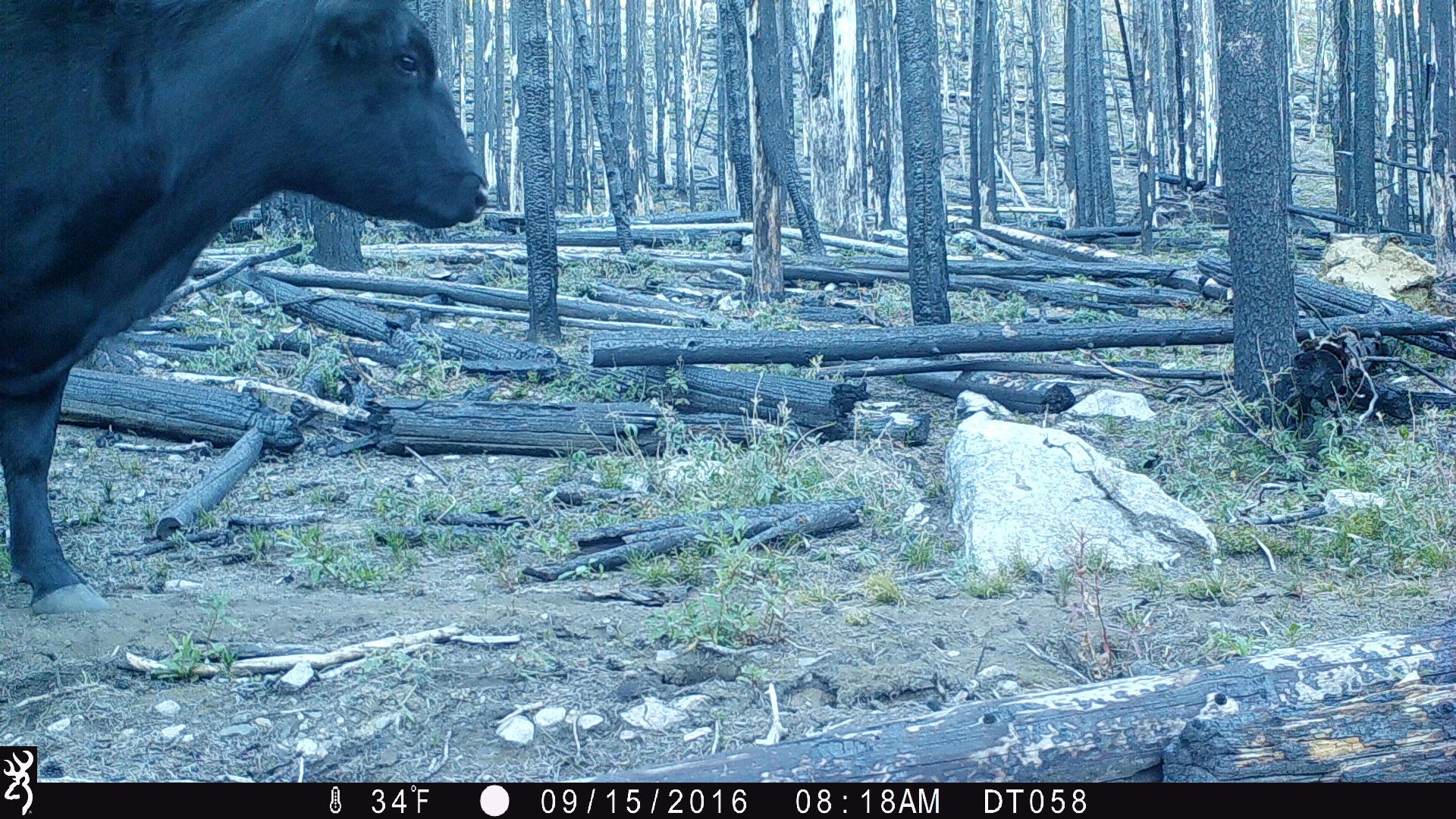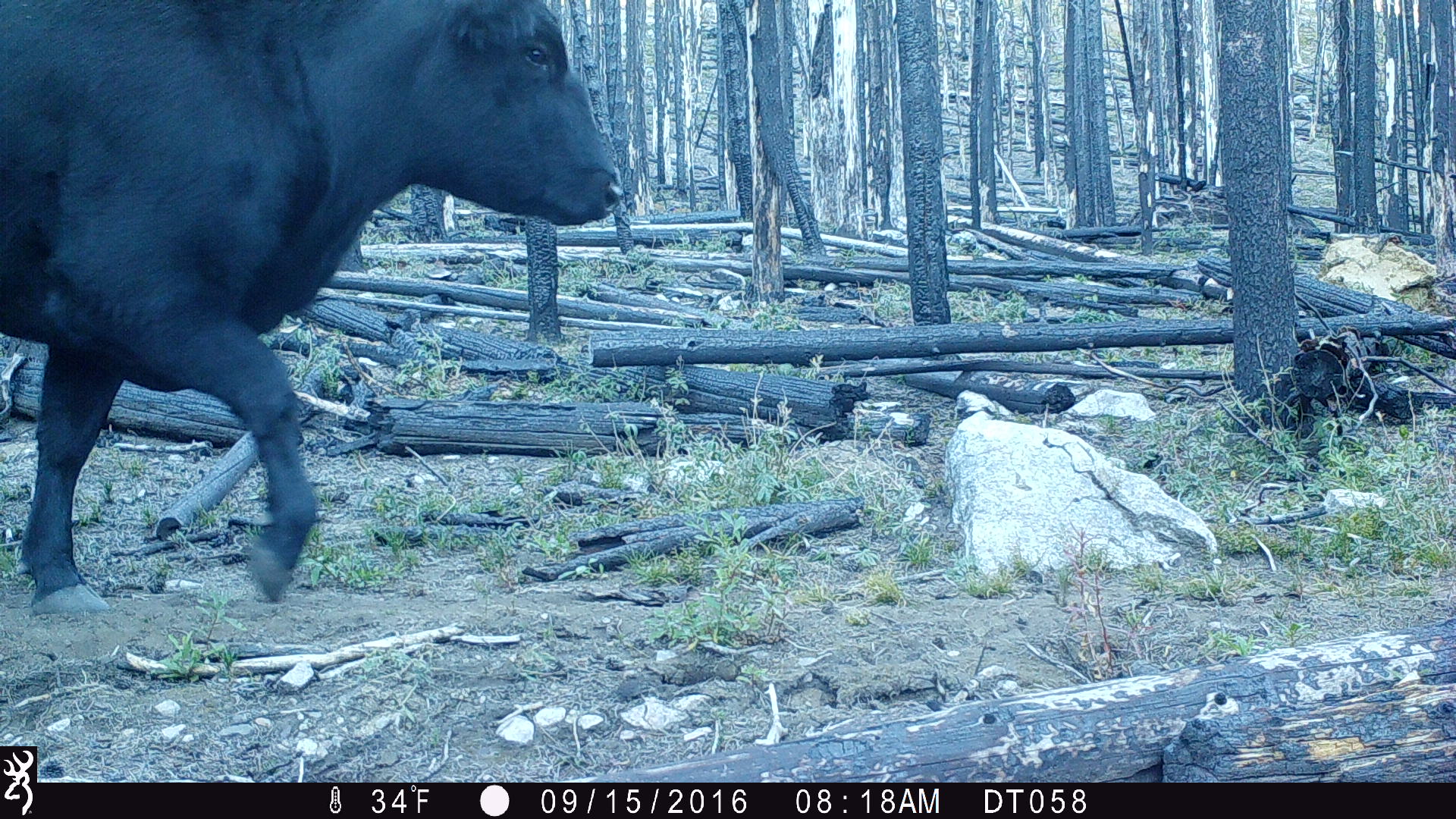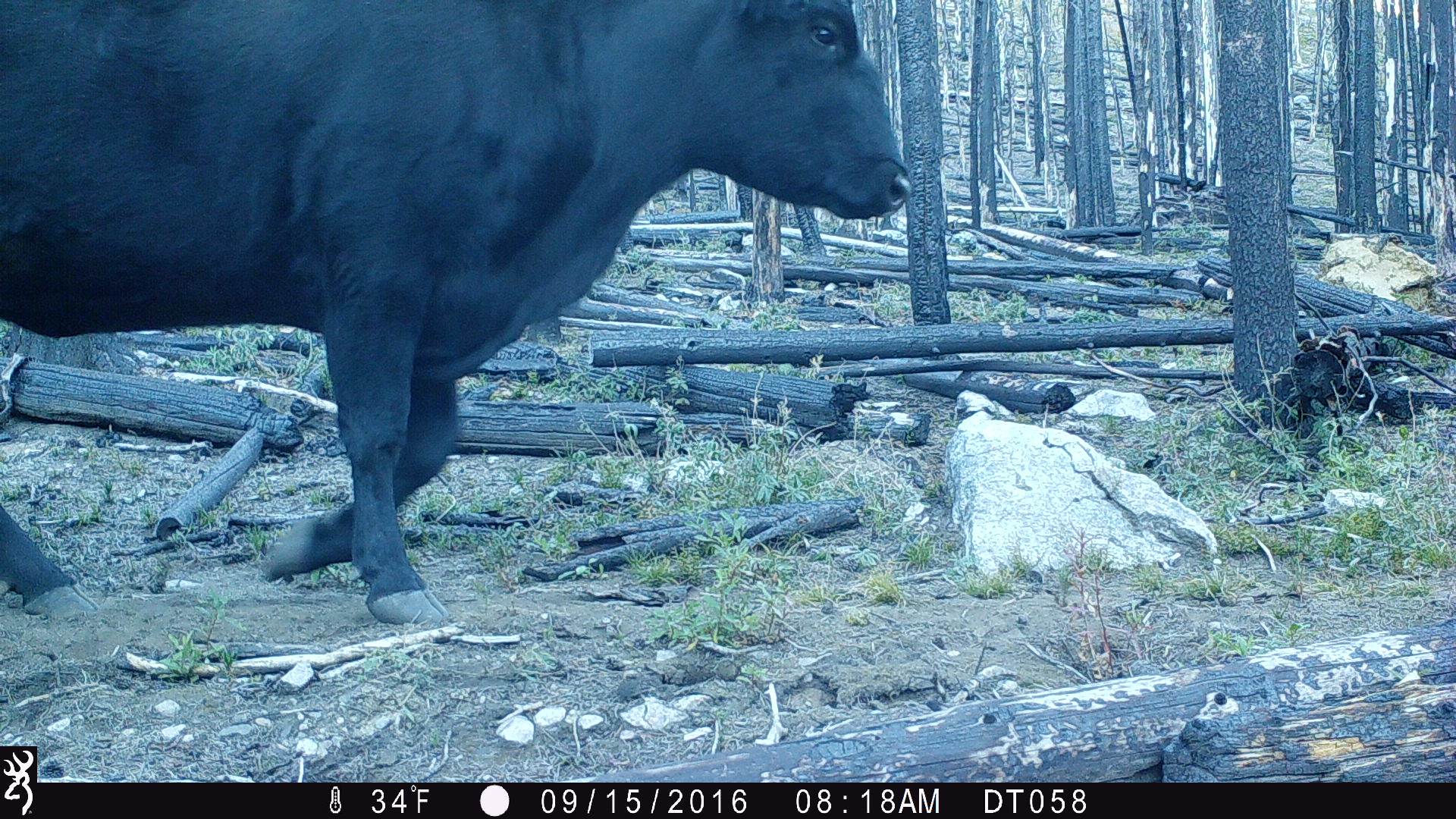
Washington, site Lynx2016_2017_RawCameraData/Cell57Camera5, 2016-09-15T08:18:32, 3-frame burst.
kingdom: Animalia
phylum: Chordata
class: Mammalia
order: Artiodactyla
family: Bovidae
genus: Bos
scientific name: Bos taurus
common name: domestic cattle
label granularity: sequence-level